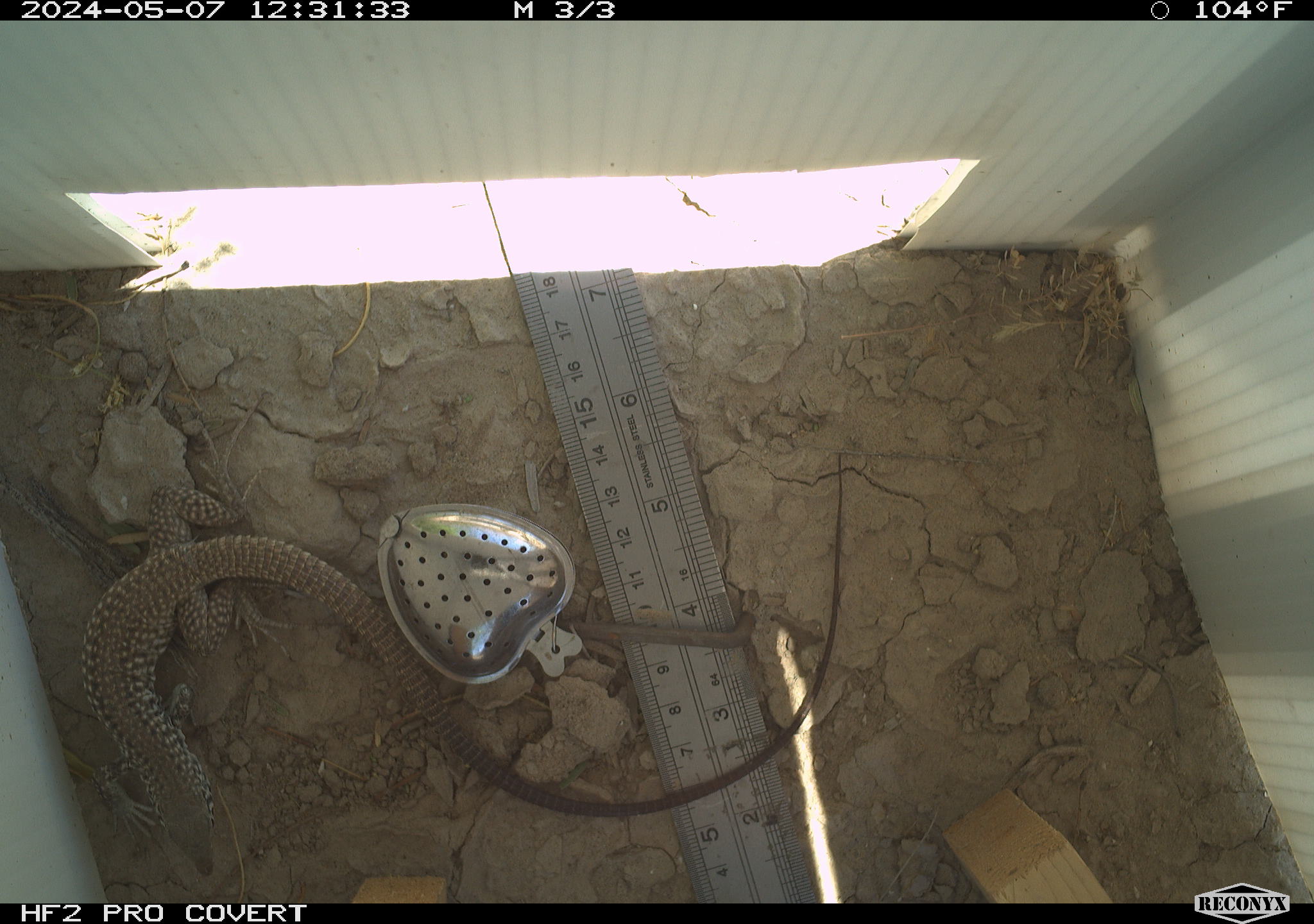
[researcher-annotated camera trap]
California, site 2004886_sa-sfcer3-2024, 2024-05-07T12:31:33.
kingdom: Animalia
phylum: Chordata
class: Reptilia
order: Squamata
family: Teiidae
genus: Aspidoscelis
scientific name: Aspidoscelis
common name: whiptail lizards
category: aspidoscelis species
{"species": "aspidoscelis species (whiptail lizards) (Aspidoscelis)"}